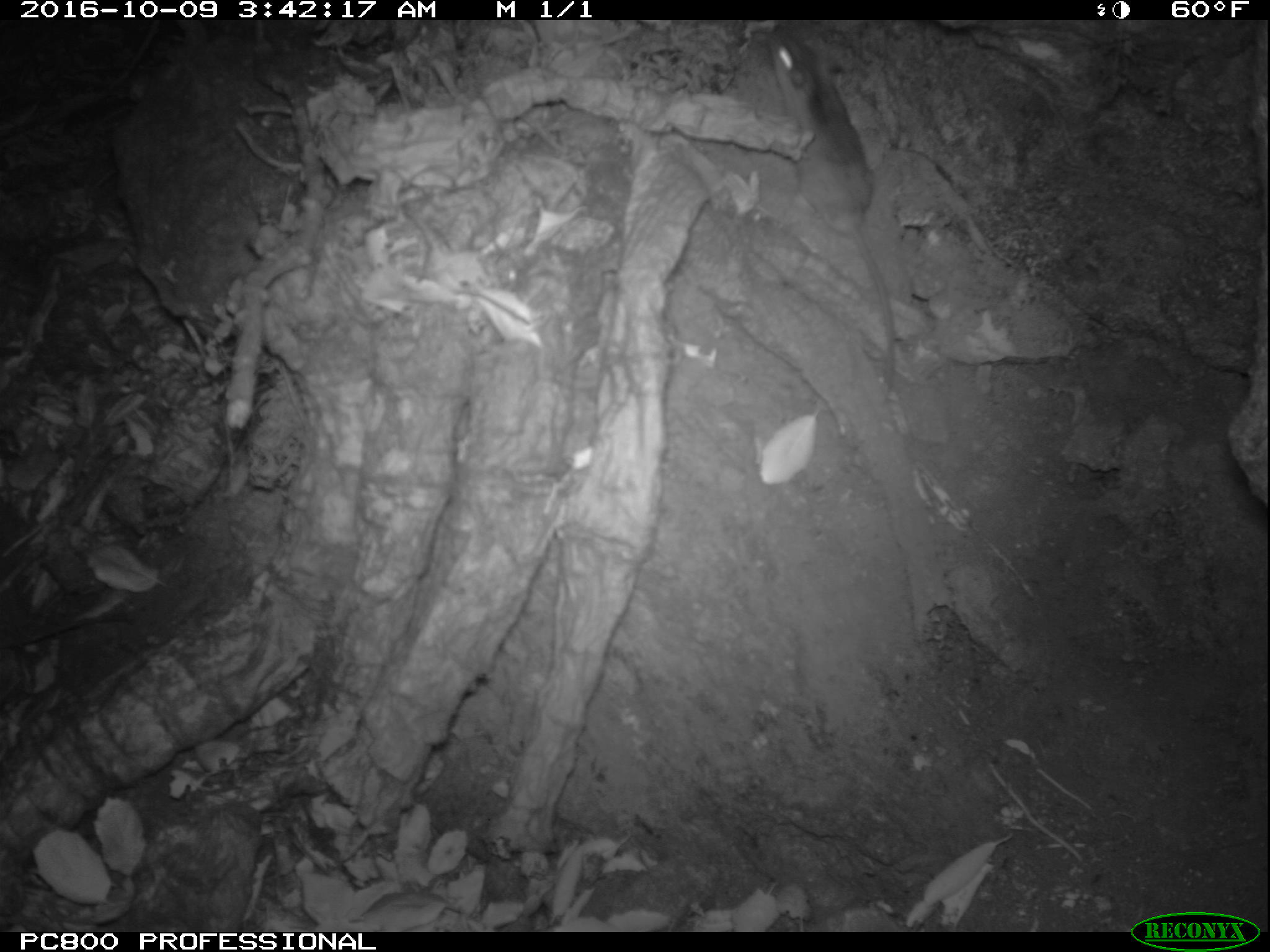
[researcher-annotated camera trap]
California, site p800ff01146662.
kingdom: Animalia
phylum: Chordata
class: Mammalia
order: Rodentia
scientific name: Rodentia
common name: rodent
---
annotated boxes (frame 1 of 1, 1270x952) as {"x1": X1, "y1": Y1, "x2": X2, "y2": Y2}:
rodent: {"x1": 765, "y1": 23, "x2": 900, "y2": 396}